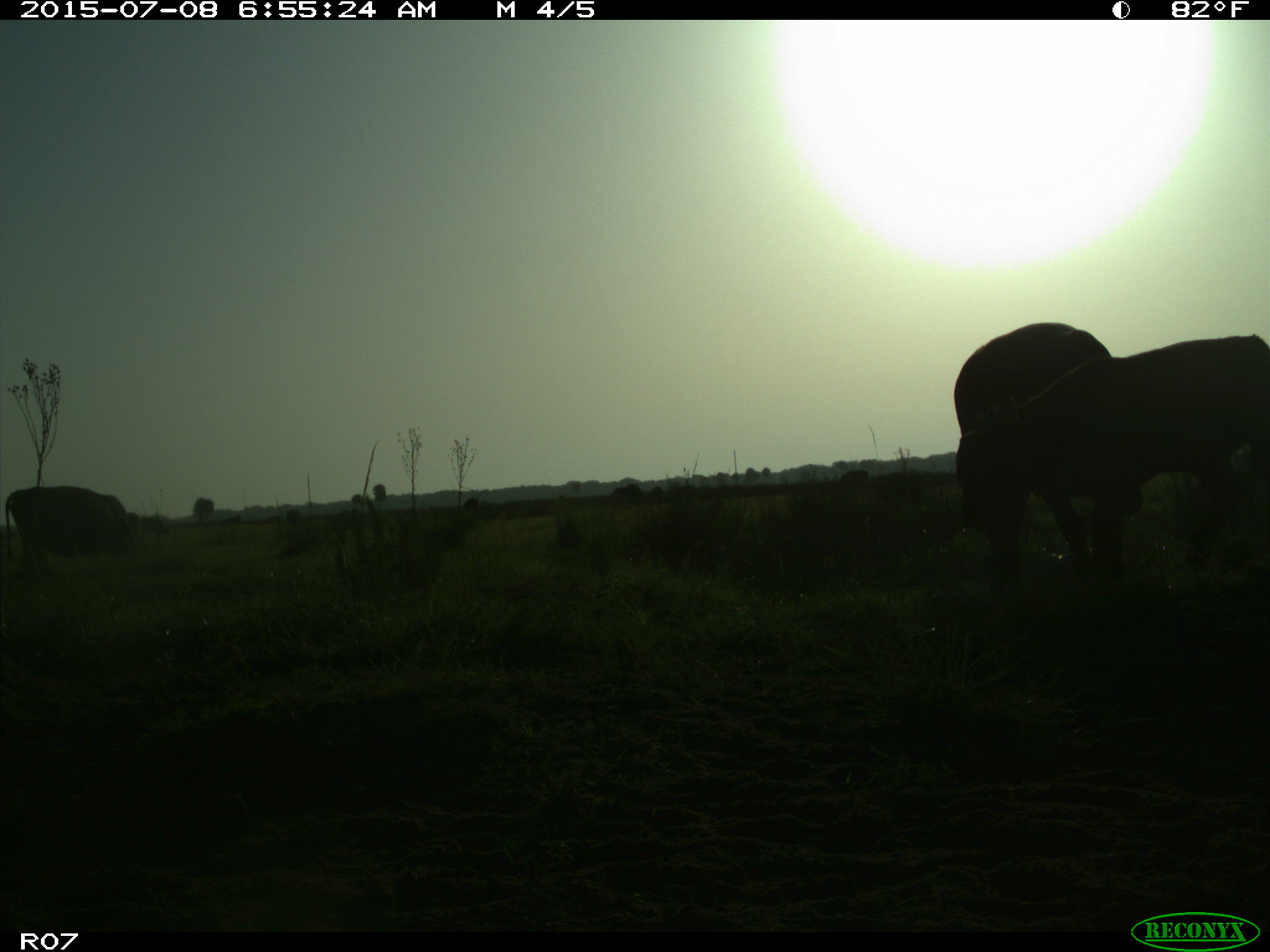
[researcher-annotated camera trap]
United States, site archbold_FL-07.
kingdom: Animalia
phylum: Chordata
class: Mammalia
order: Artiodactyla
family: Bovidae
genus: Bos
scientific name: Bos taurus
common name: domestic cow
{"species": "Bos taurus (domestic cow)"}